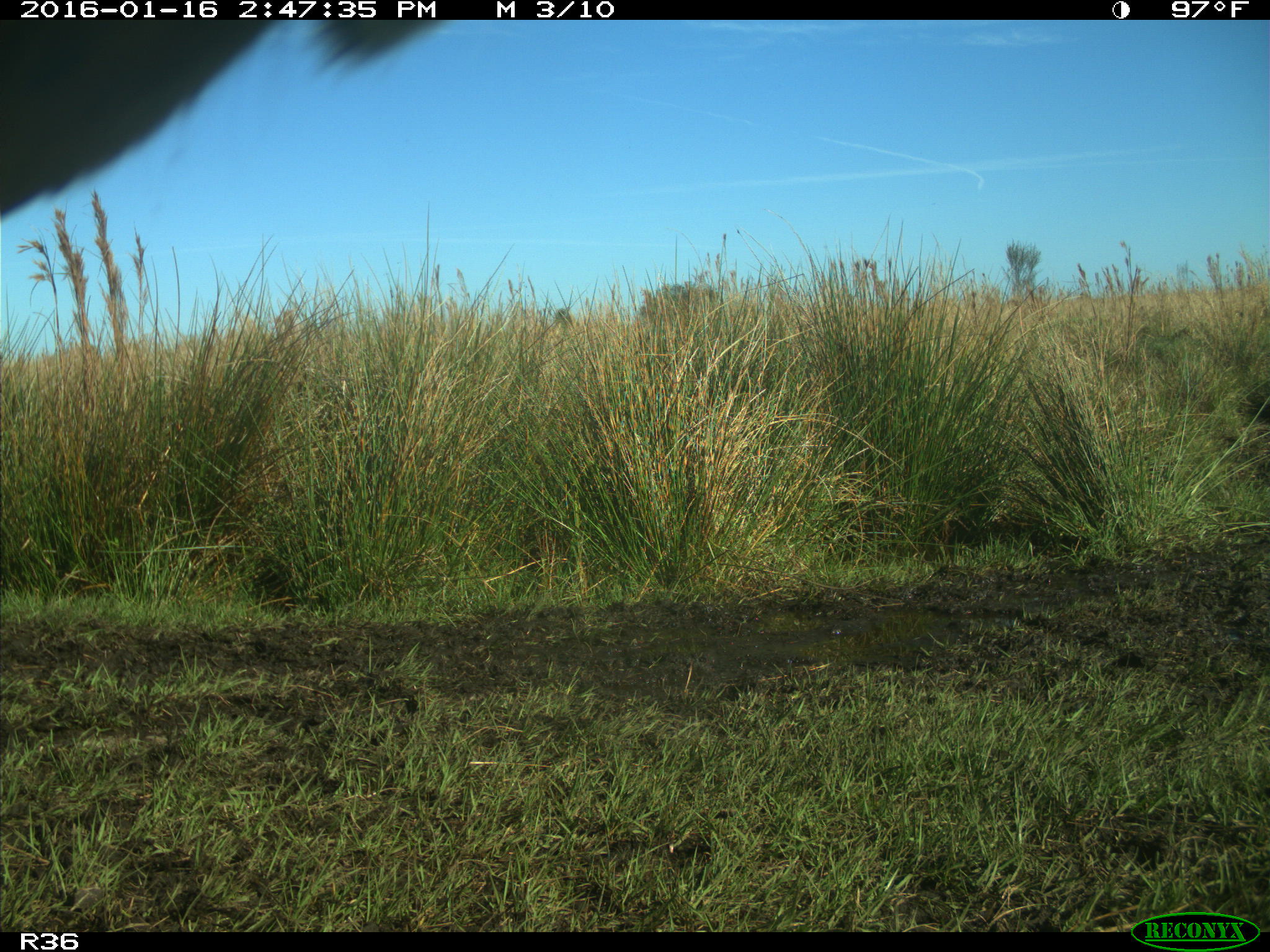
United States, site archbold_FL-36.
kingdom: Animalia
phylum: Chordata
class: Mammalia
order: Artiodactyla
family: Bovidae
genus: Bos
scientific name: Bos taurus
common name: domestic cow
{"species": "Bos taurus (domestic cow)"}